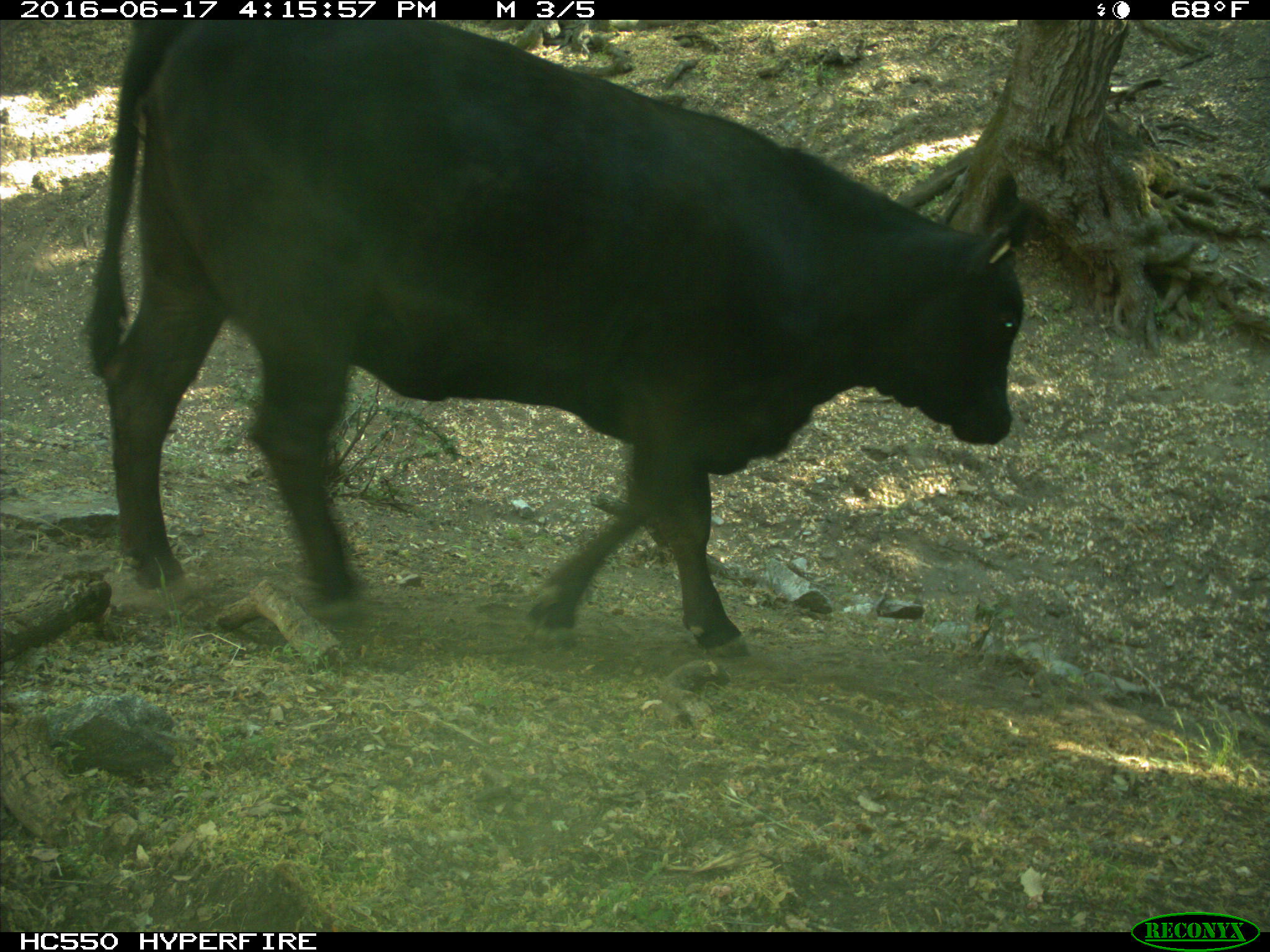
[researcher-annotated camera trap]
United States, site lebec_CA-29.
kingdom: Animalia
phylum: Chordata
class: Mammalia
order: Artiodactyla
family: Bovidae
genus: Bos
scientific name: Bos taurus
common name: domestic cow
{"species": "Bos taurus (domestic cow)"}